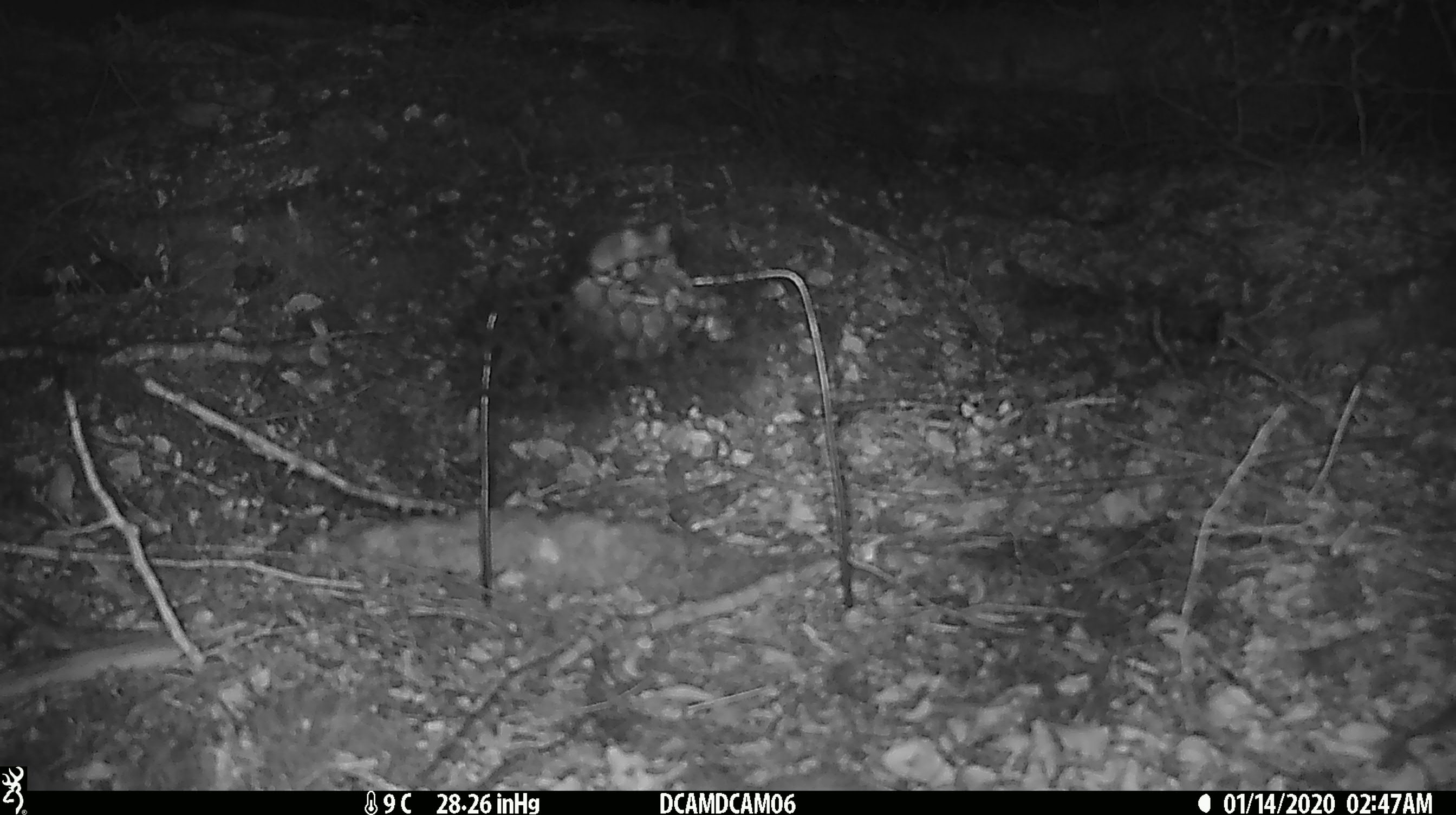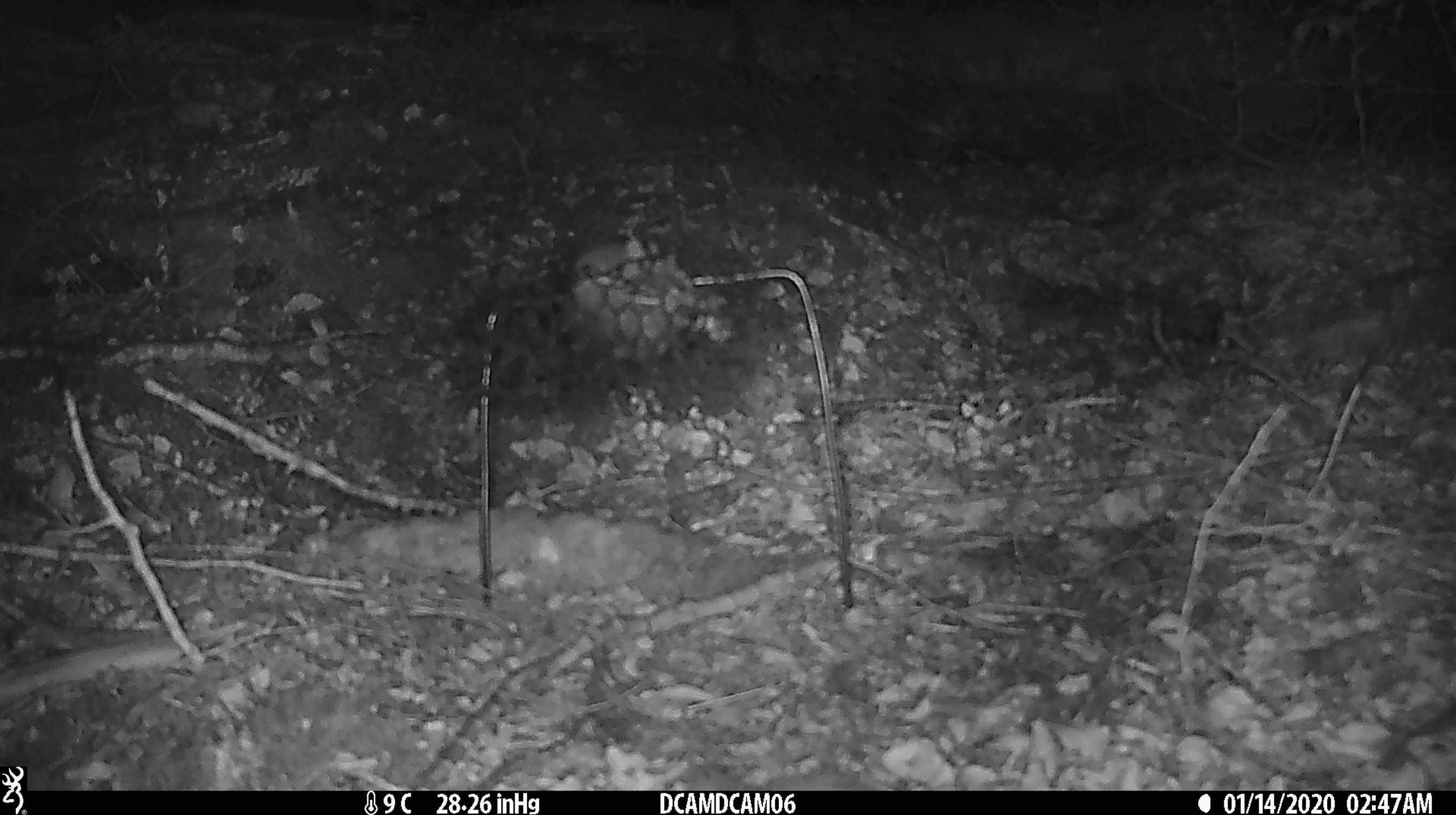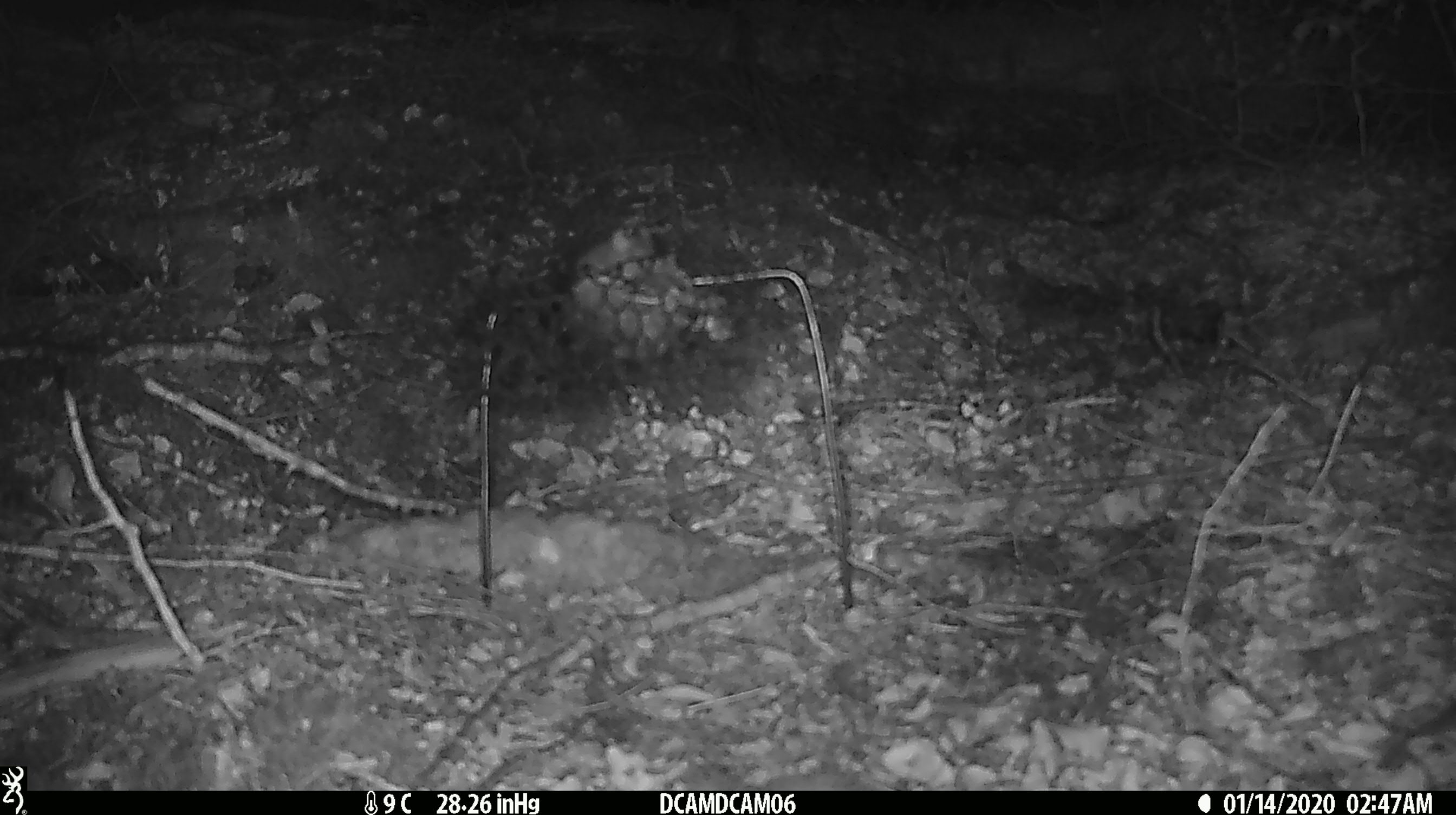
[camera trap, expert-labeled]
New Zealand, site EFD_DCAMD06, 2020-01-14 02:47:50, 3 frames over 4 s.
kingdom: Animalia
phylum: Chordata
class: Mammalia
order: Rodentia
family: Muridae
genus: Mus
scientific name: Mus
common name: mouse